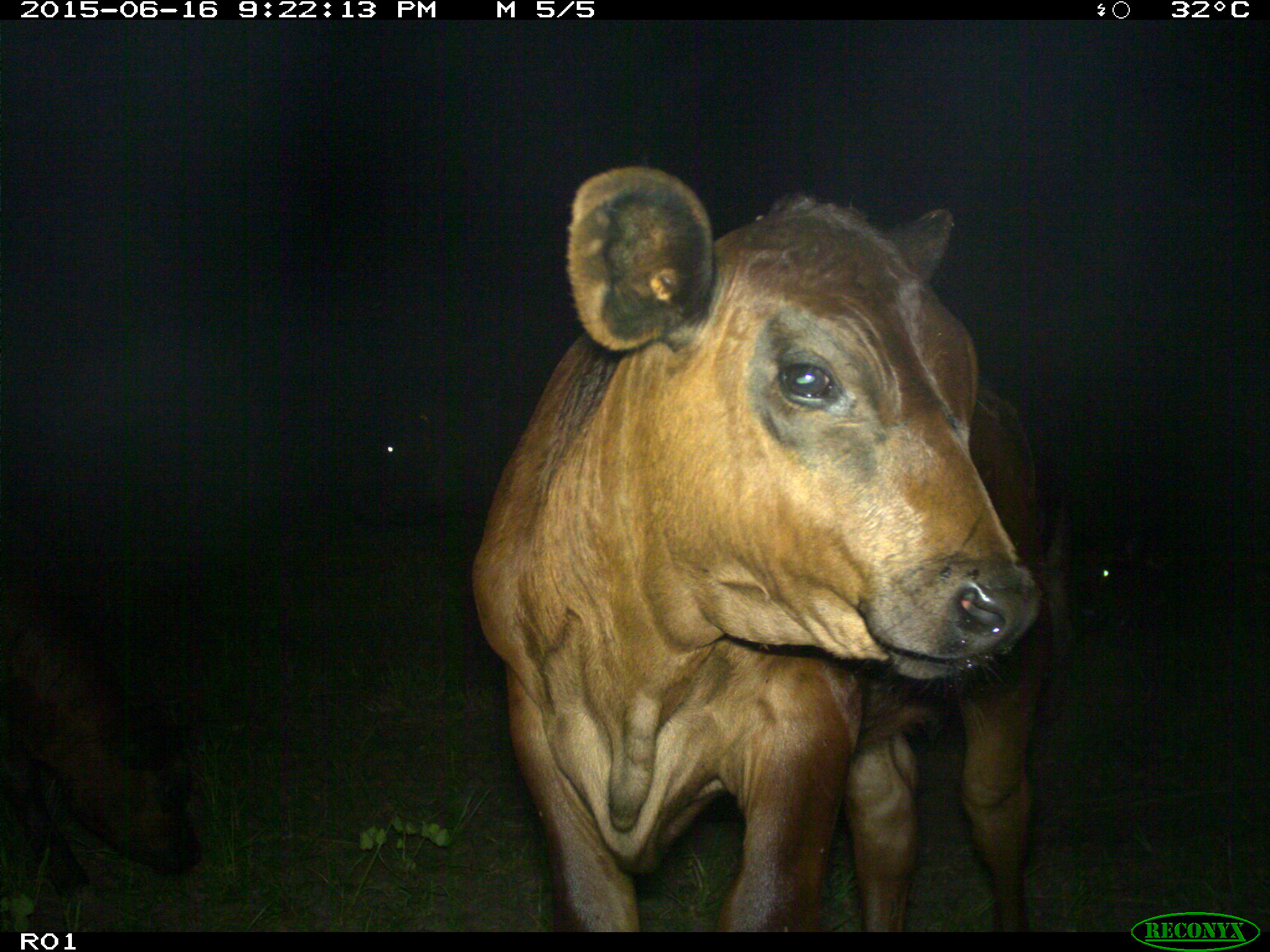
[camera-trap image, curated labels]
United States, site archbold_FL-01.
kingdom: Animalia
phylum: Chordata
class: Mammalia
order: Artiodactyla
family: Bovidae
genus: Bos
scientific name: Bos taurus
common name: domestic cow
Bos taurus (domestic cow).